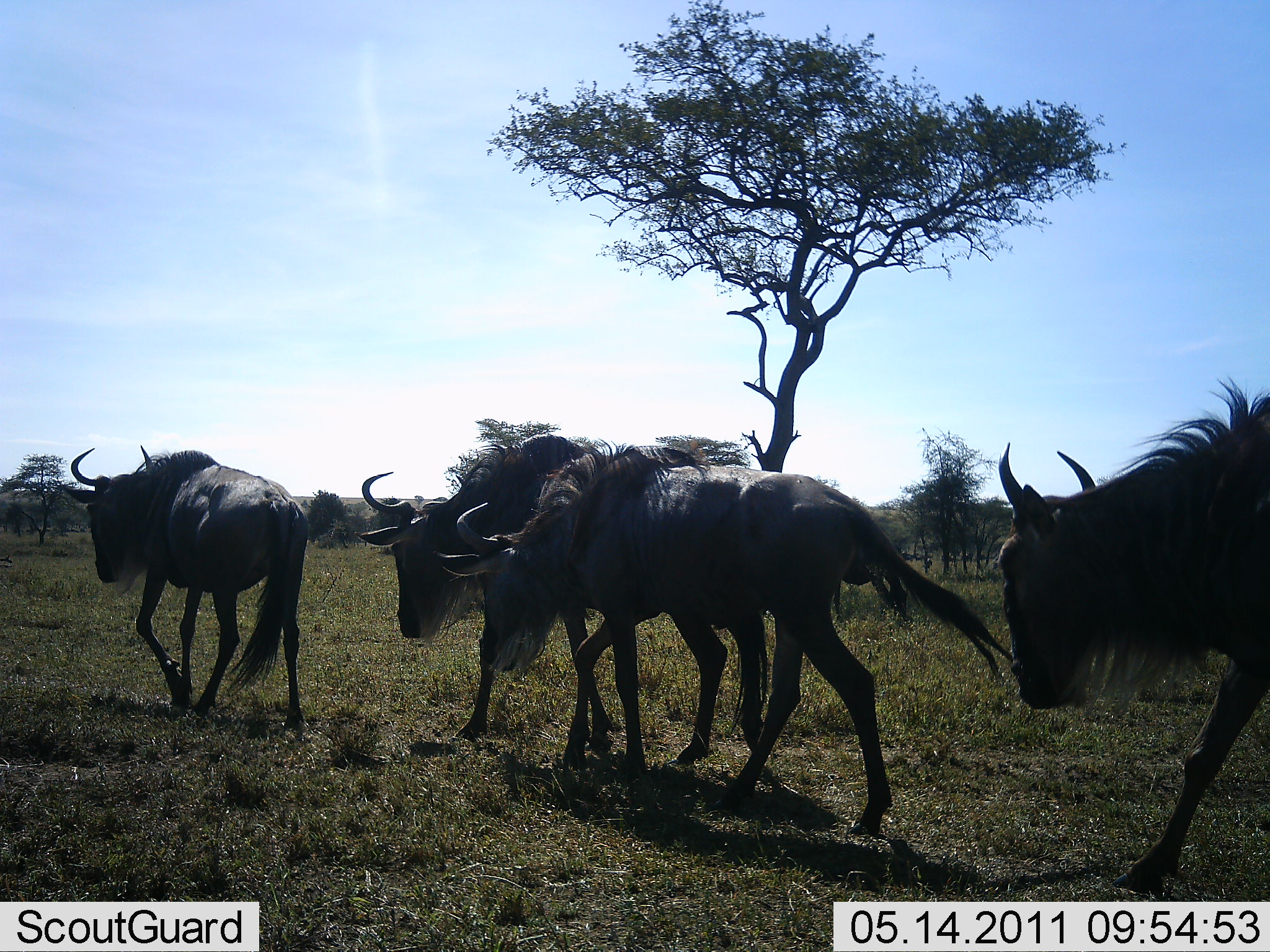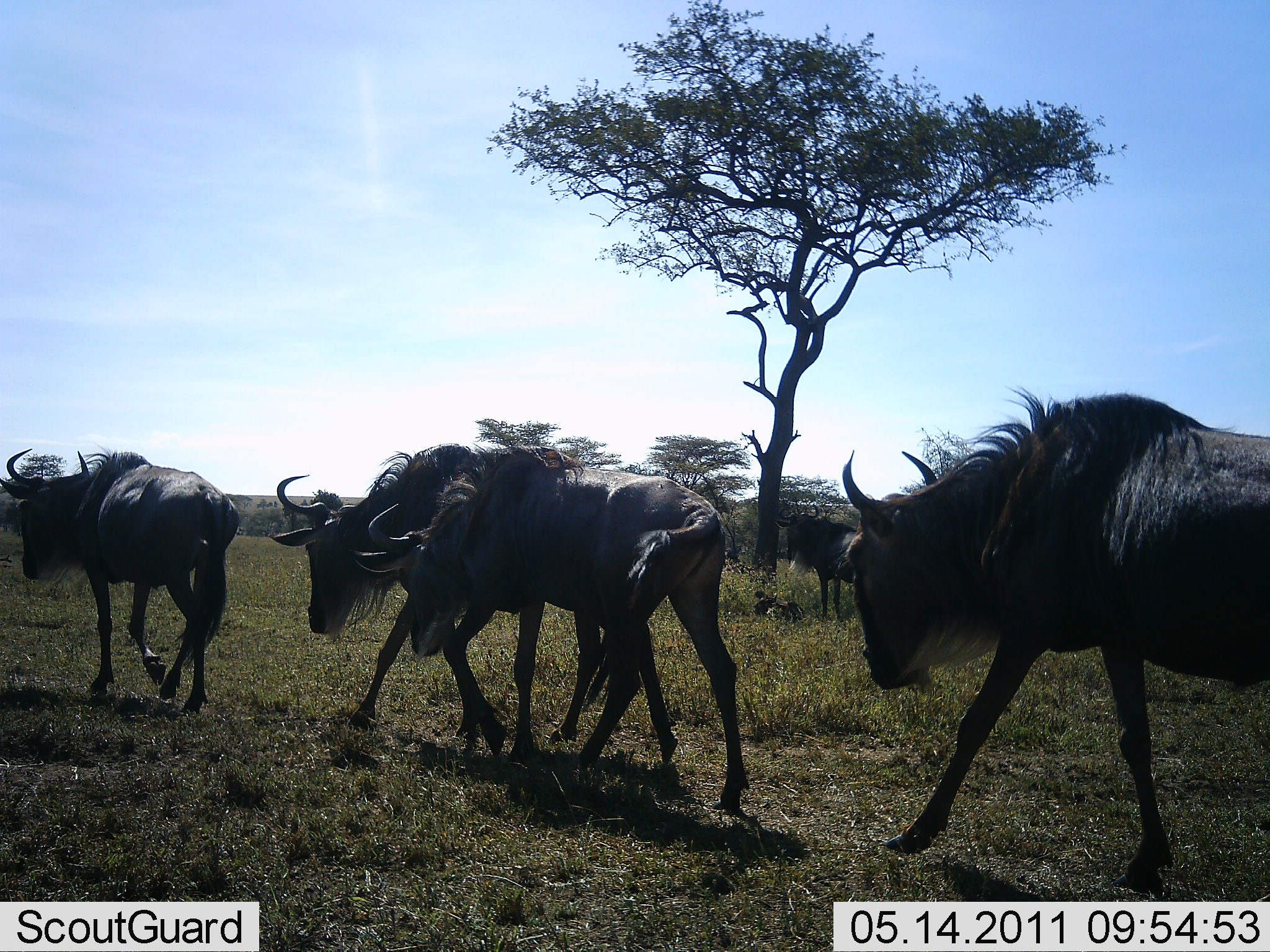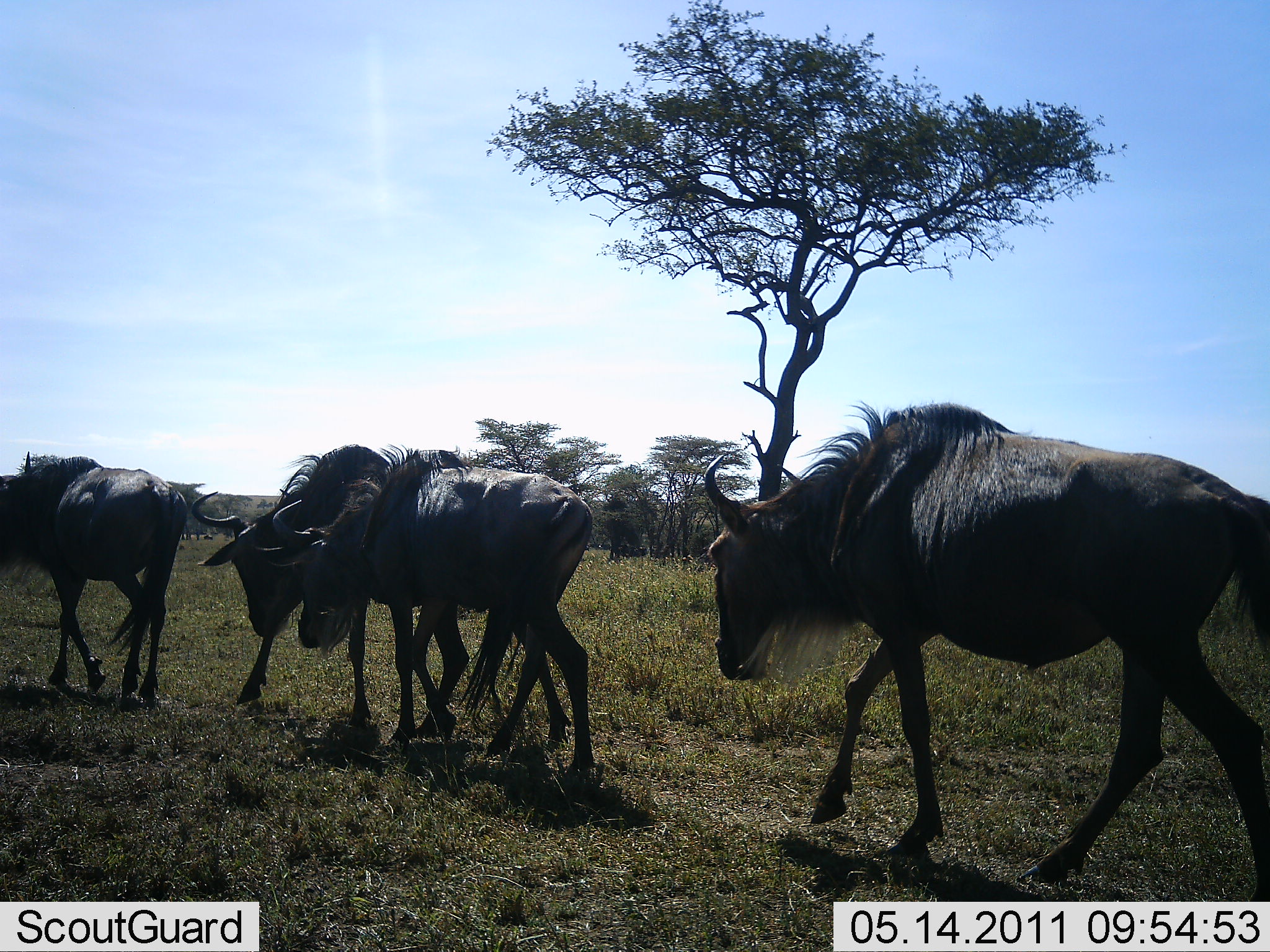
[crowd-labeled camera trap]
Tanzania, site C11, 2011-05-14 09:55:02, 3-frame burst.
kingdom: Animalia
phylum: Chordata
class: Mammalia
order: Artiodactyla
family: Bovidae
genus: Connochaetes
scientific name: Connochaetes taurinus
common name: blue wildebeest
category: wildebeest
Wildebeest (blue wildebeest) (Connochaetes taurinus), count 4. Behavior (volunteer vote fractions): standing 0%, resting 0%, moving 100%, interacting 0%. Young present (vote fraction): 0%. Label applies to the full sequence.